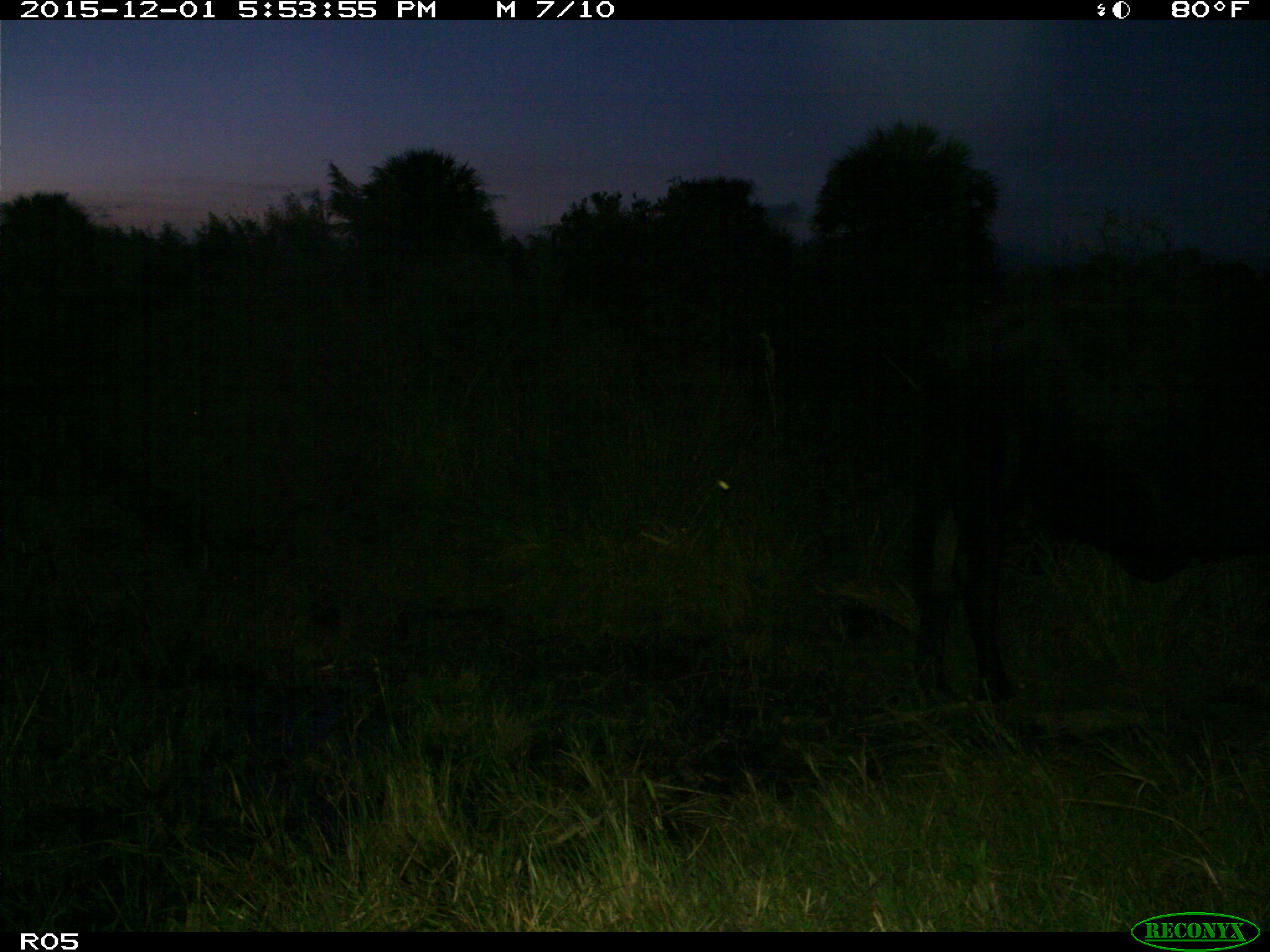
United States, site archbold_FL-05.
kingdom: Animalia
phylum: Chordata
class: Mammalia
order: Artiodactyla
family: Bovidae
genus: Bos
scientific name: Bos taurus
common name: domestic cow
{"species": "Bos taurus (domestic cow)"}